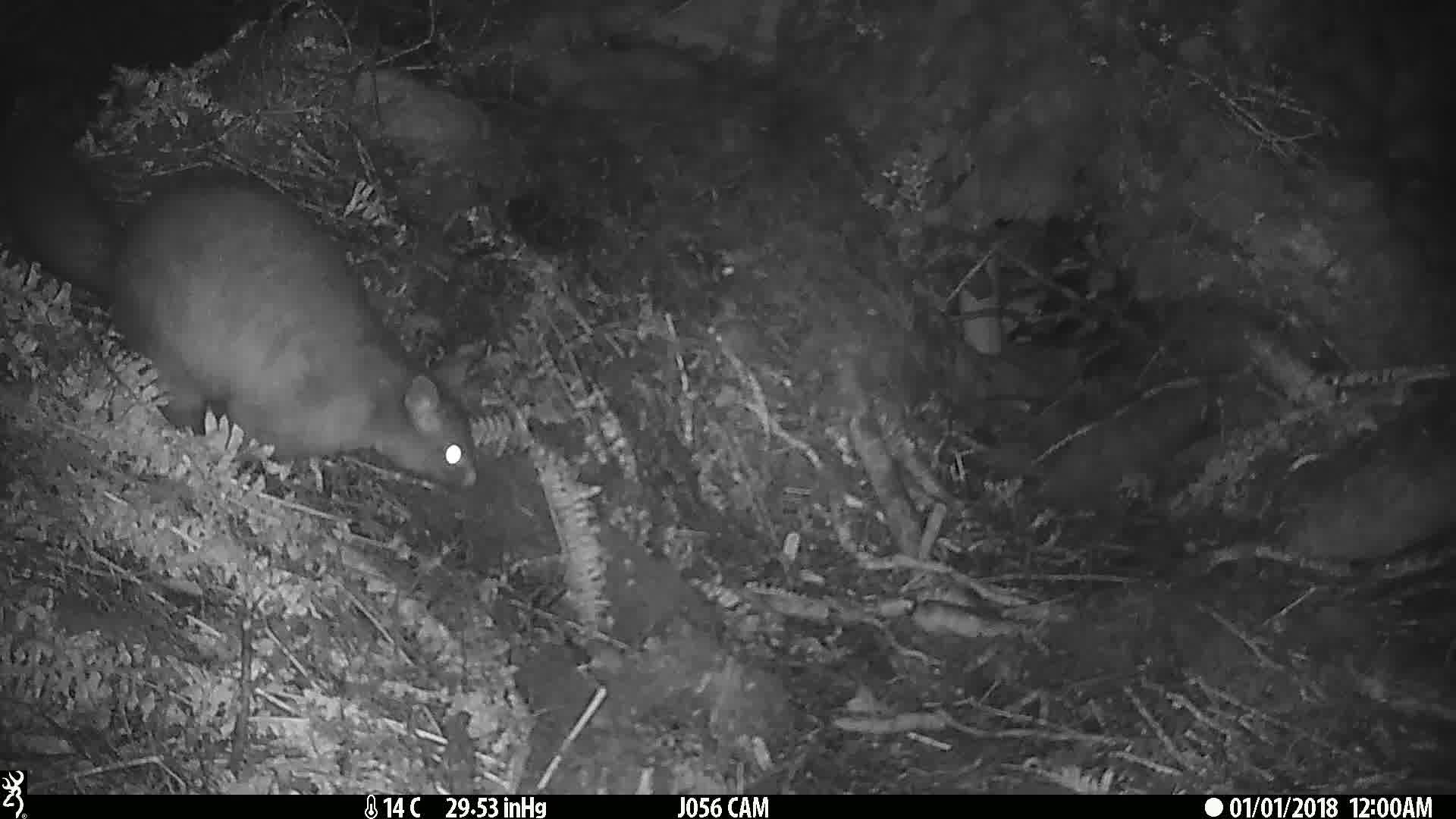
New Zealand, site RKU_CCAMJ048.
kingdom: Animalia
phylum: Chordata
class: Mammalia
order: Diprotodontia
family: Phalangeridae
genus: Trichosurus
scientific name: Trichosurus vulpecula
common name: common brushtail possum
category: possum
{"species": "possum (common brushtail possum) (Trichosurus vulpecula)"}